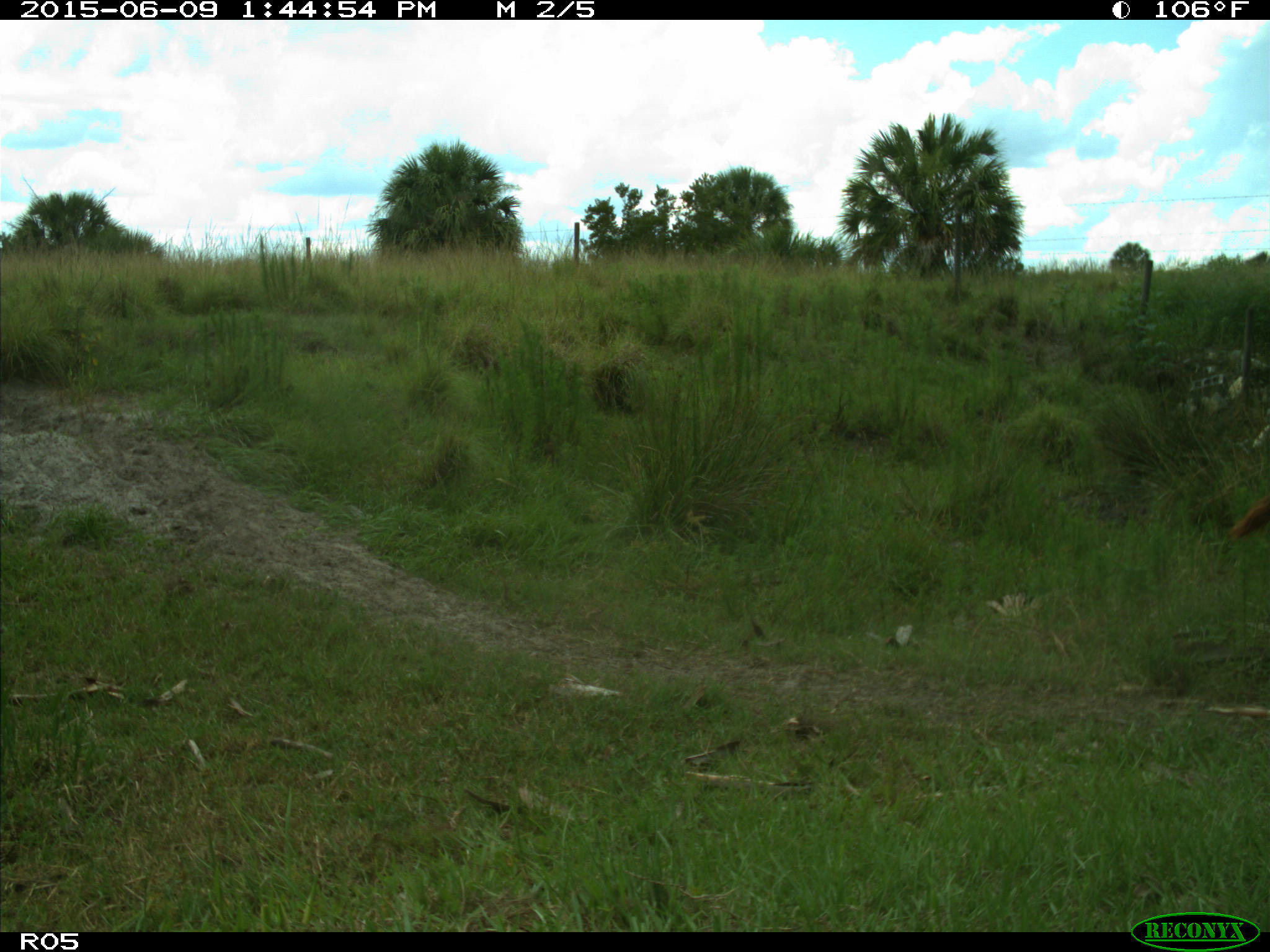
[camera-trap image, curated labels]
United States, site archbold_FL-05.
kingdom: Animalia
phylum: Chordata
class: Mammalia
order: Artiodactyla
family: Bovidae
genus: Bos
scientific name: Bos taurus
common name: domestic cow